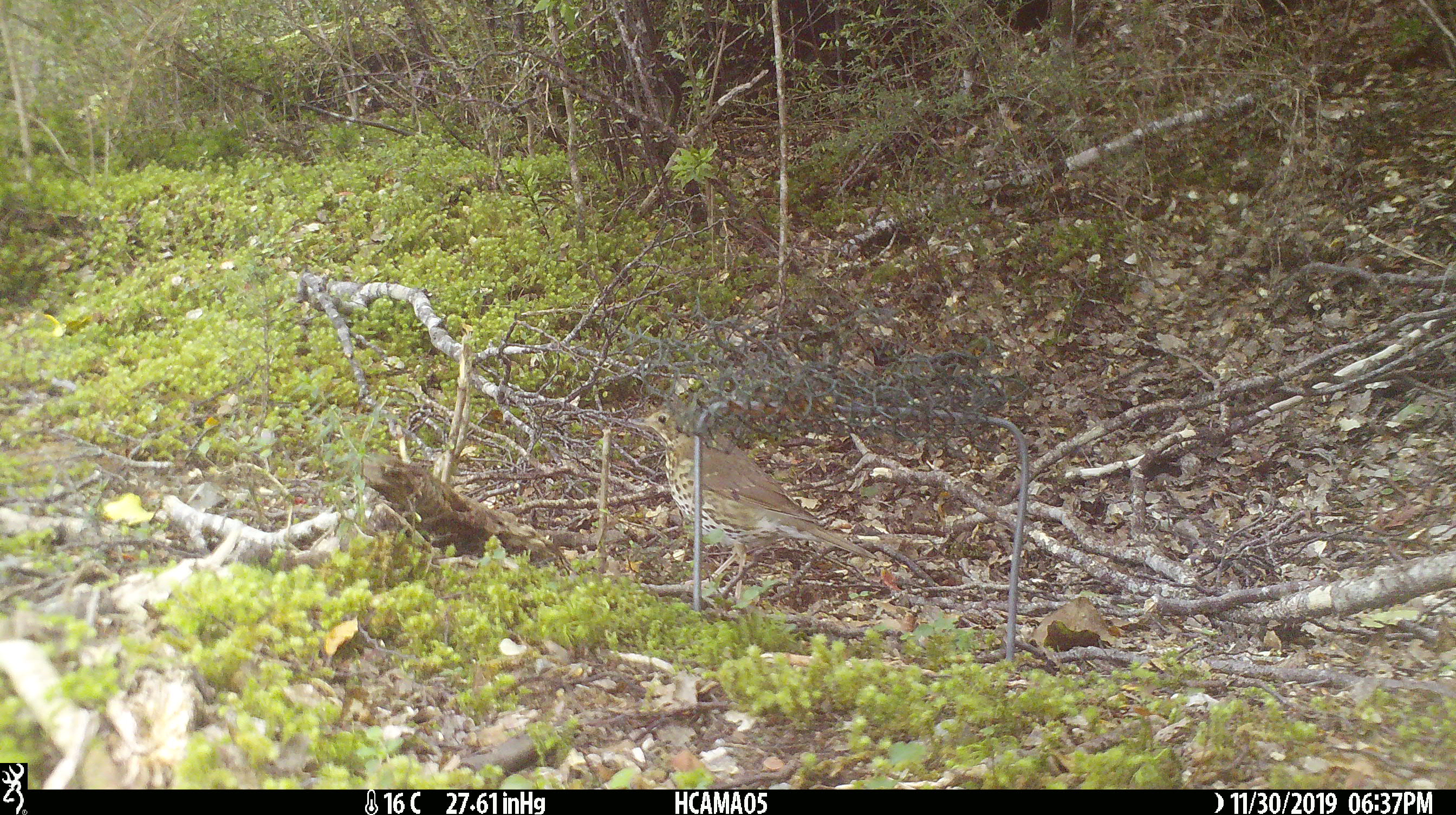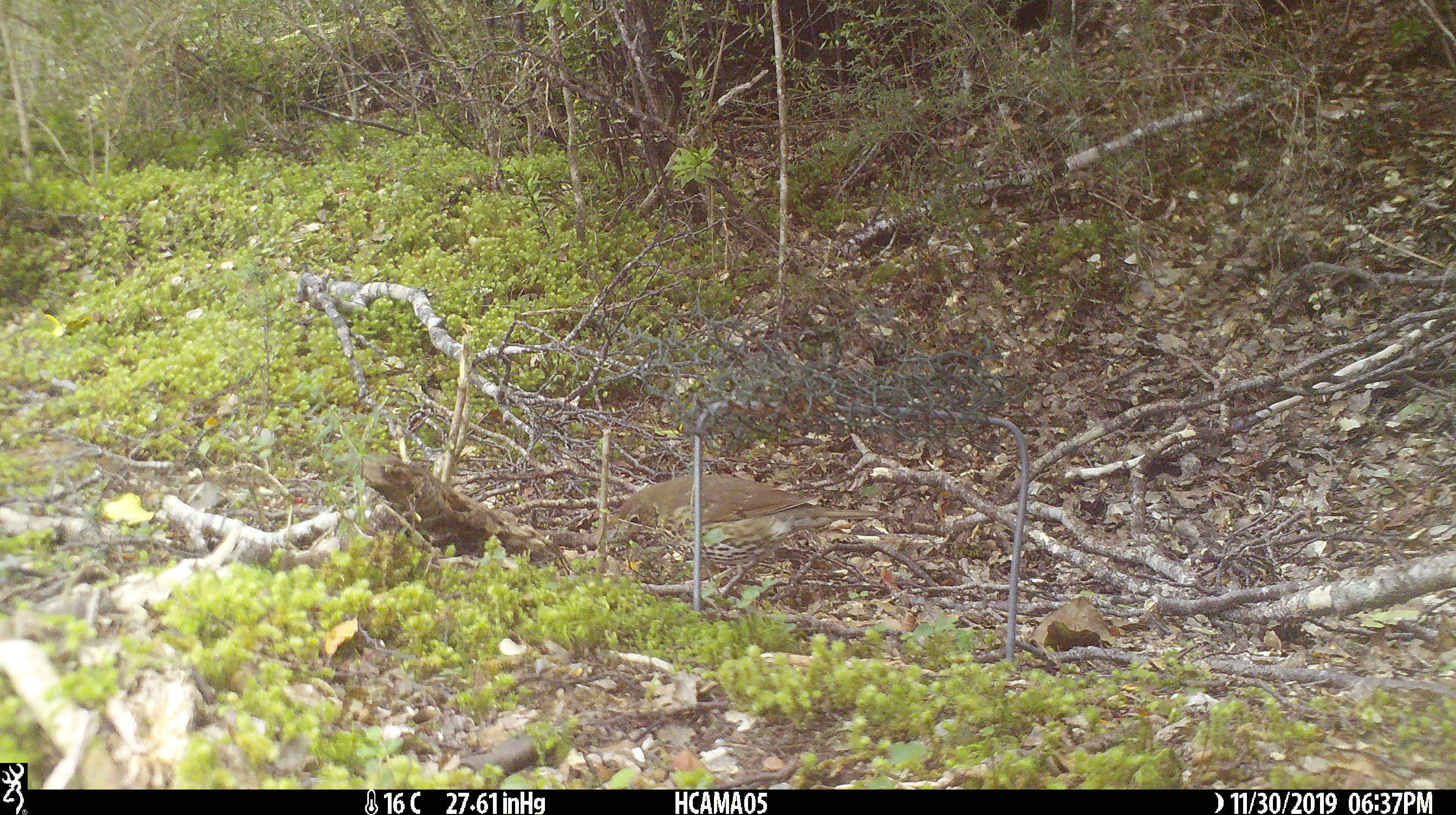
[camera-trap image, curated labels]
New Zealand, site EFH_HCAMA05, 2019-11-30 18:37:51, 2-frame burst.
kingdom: Animalia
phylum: Chordata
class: Aves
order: Passeriformes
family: Turdidae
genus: Turdus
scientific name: Turdus philomelos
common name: song thrush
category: thrush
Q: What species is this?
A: Thrush (song thrush) (Turdus philomelos).